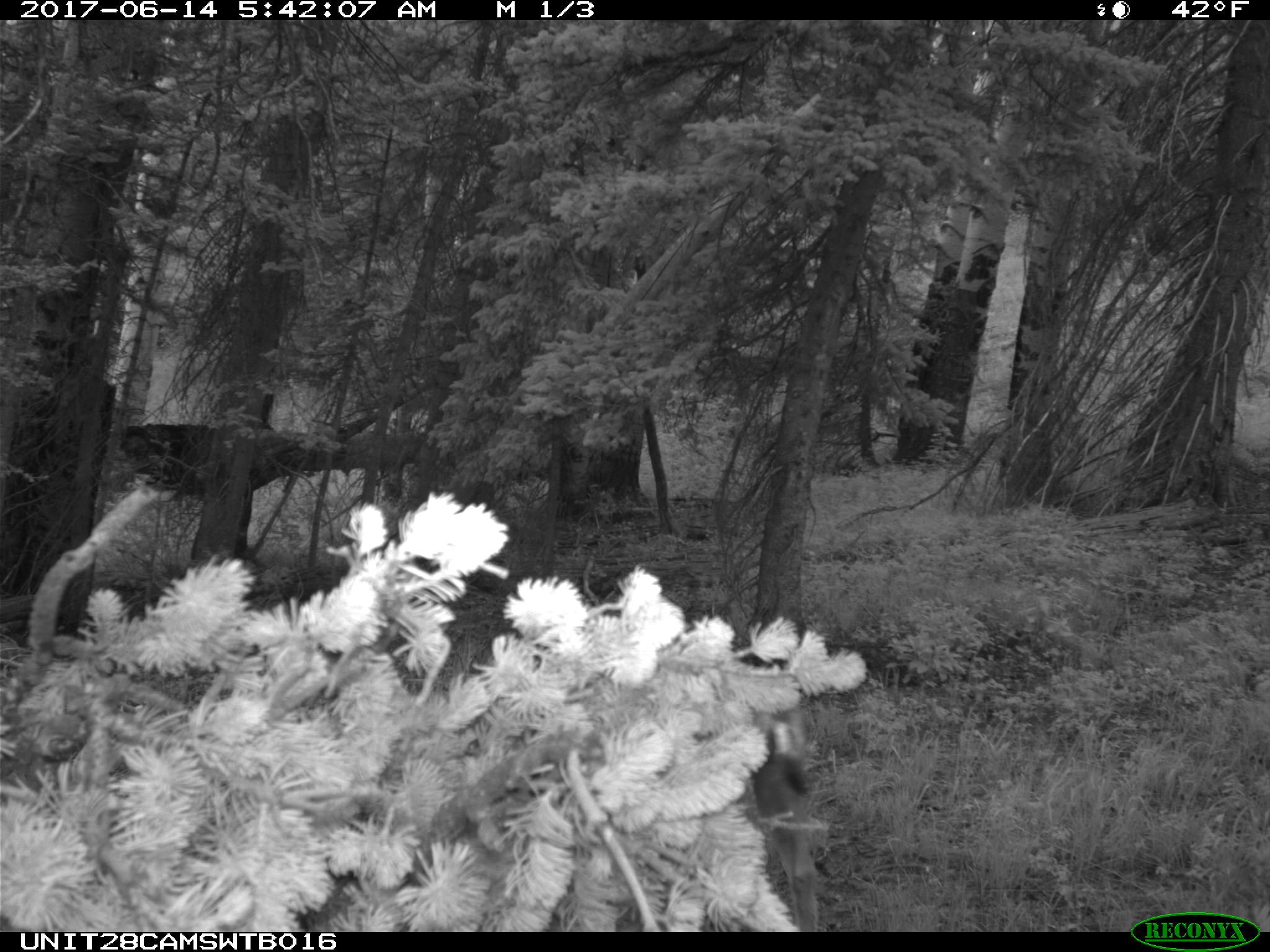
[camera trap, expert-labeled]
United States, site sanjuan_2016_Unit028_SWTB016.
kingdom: Animalia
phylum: Chordata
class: Mammalia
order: Artiodactyla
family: Cervidae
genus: Odocoileus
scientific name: Odocoileus hemionus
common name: mule deer